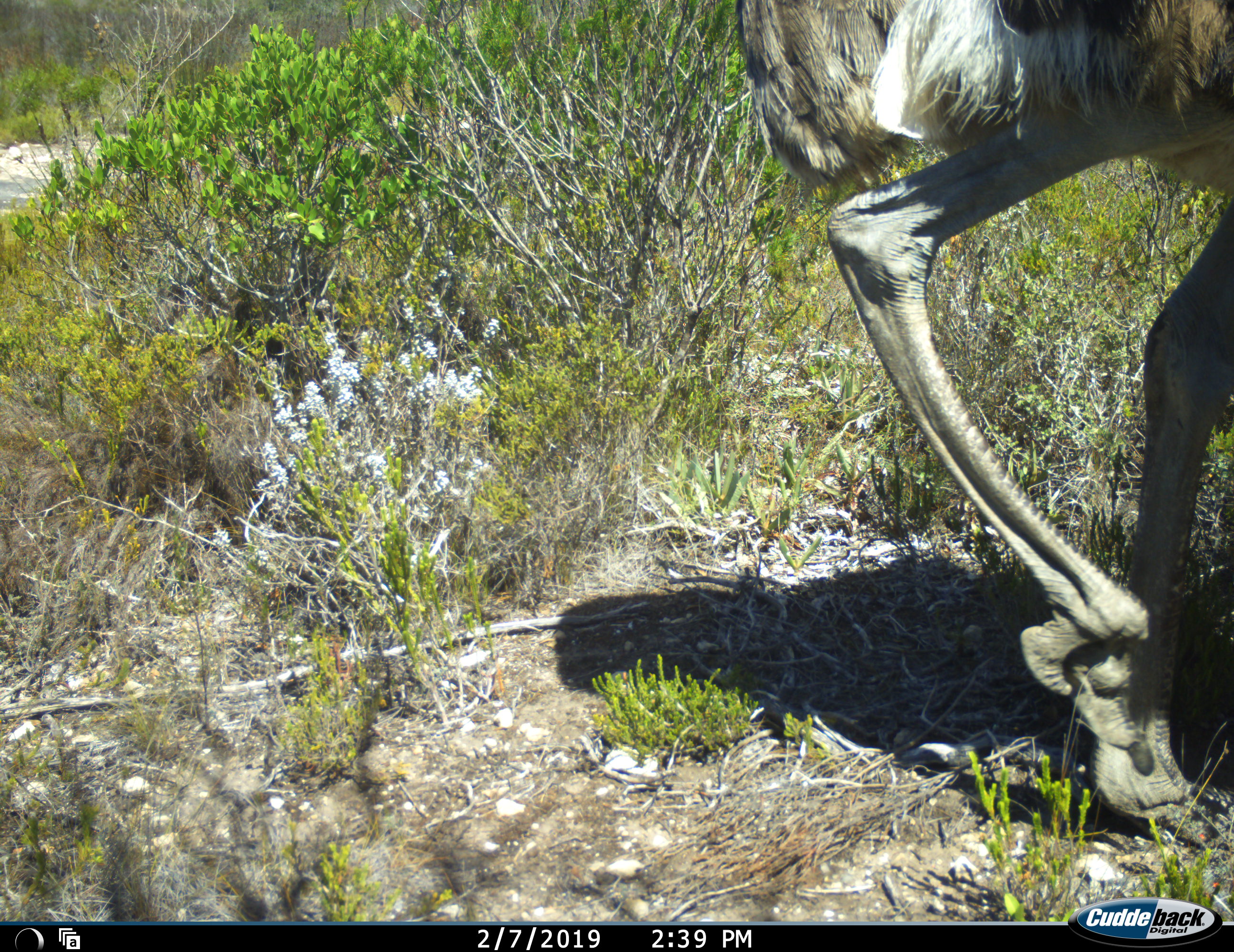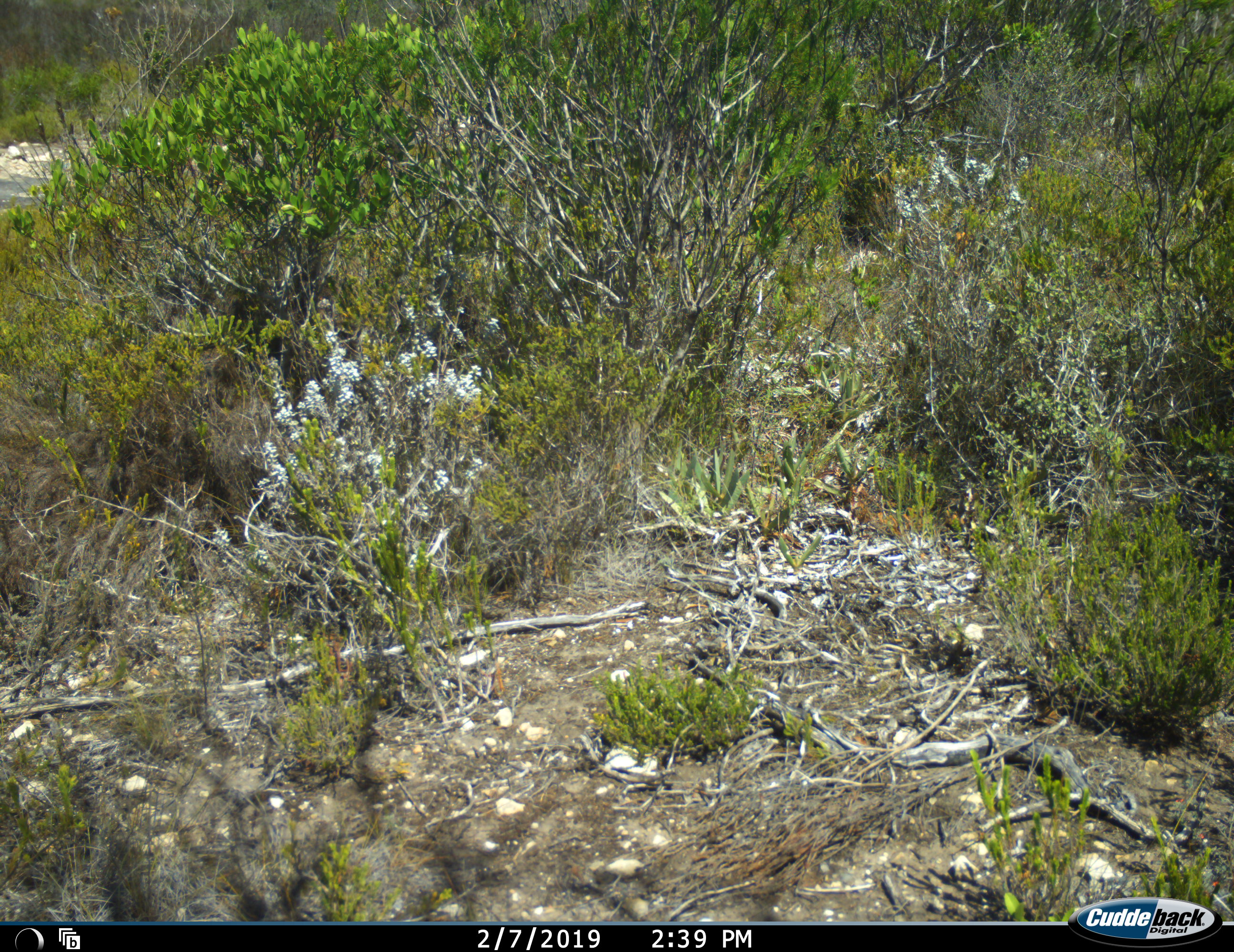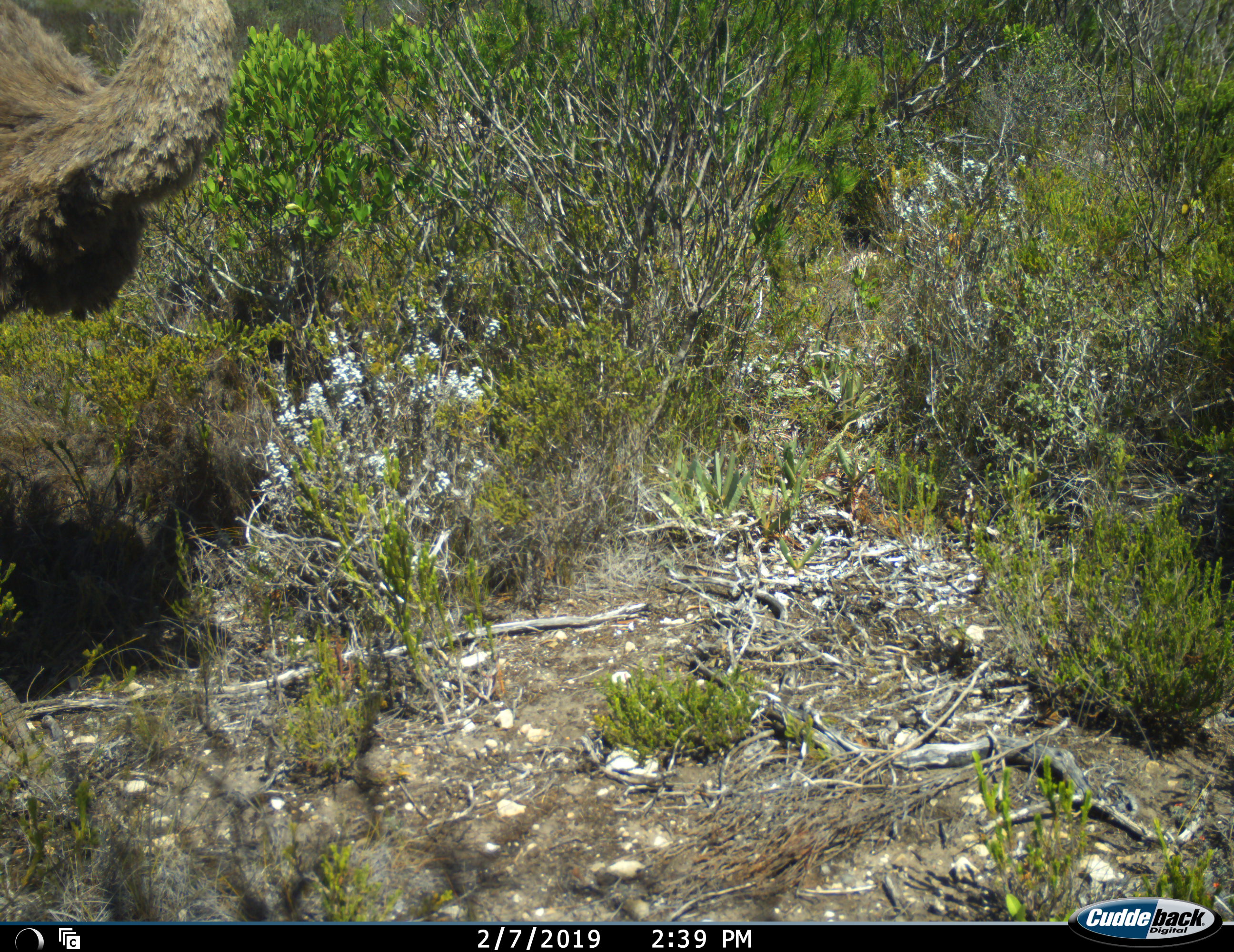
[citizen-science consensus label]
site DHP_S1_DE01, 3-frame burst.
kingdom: Animalia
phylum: Chordata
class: Aves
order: Struthioniformes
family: Struthionidae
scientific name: Struthionidae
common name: ostrich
Ostrich (Struthionidae), count 2. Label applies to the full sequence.